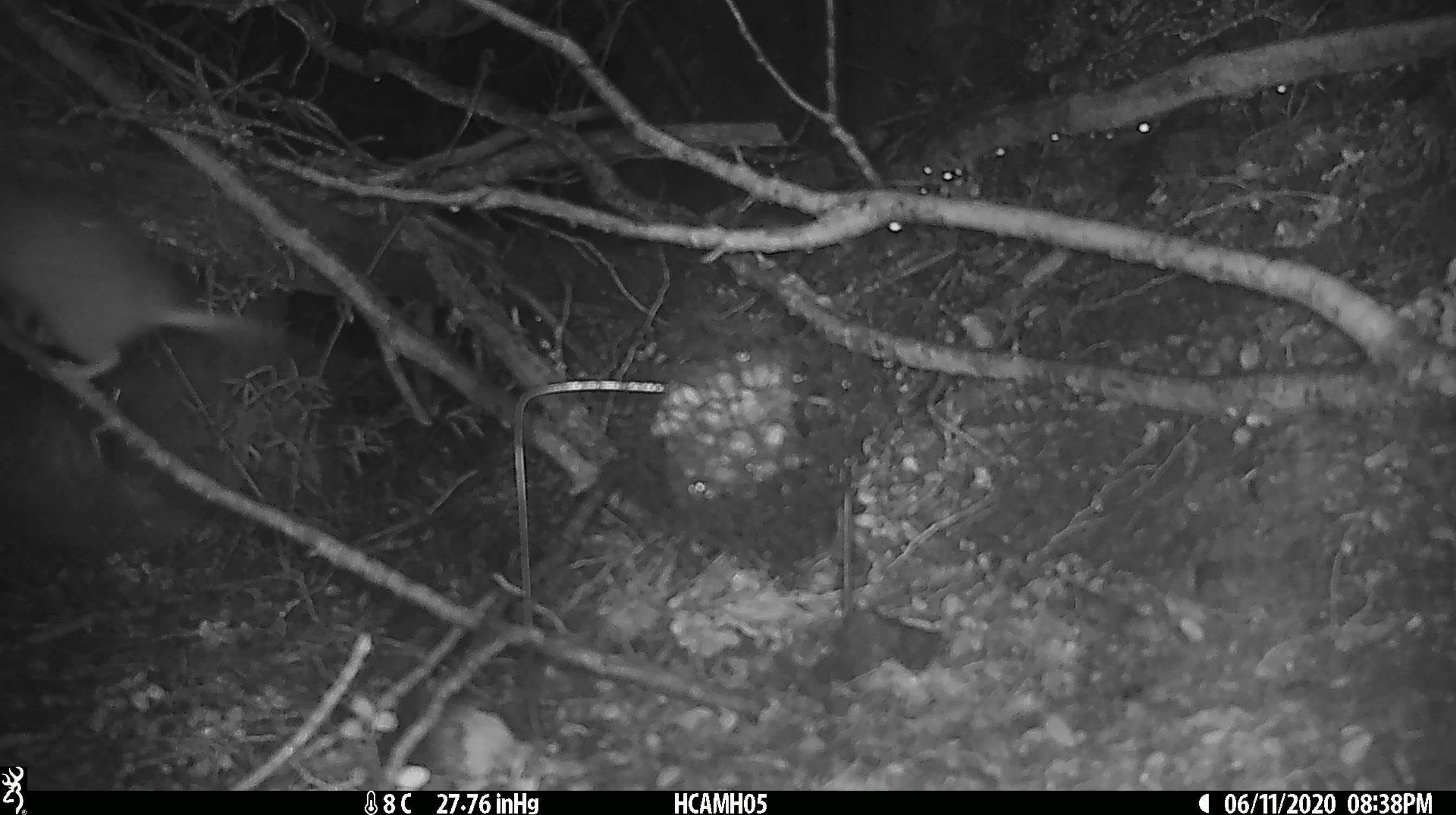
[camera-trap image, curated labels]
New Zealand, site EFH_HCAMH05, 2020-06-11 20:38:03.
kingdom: Animalia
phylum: Chordata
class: Mammalia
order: Rodentia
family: Muridae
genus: Rattus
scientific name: Rattus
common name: rat